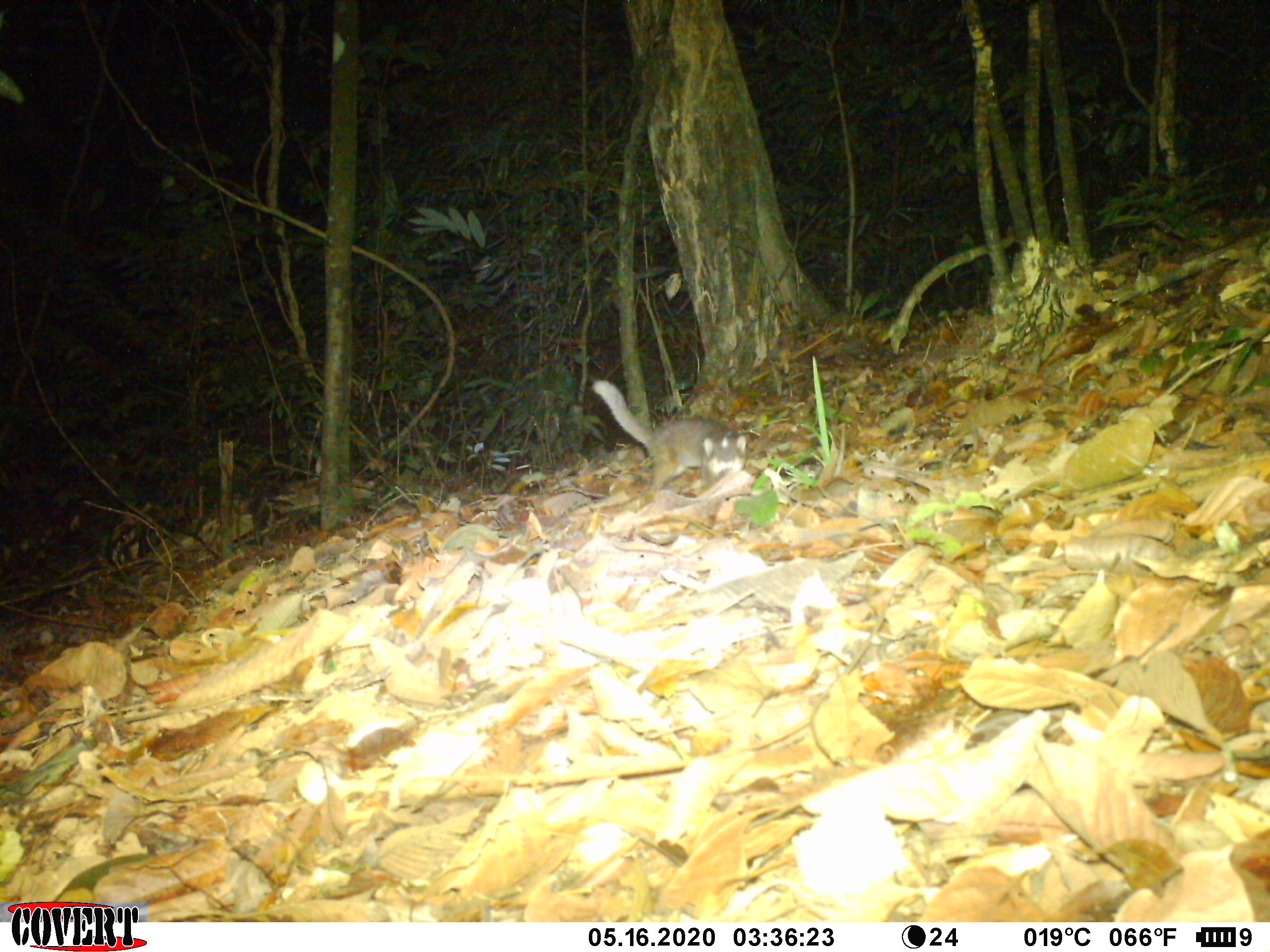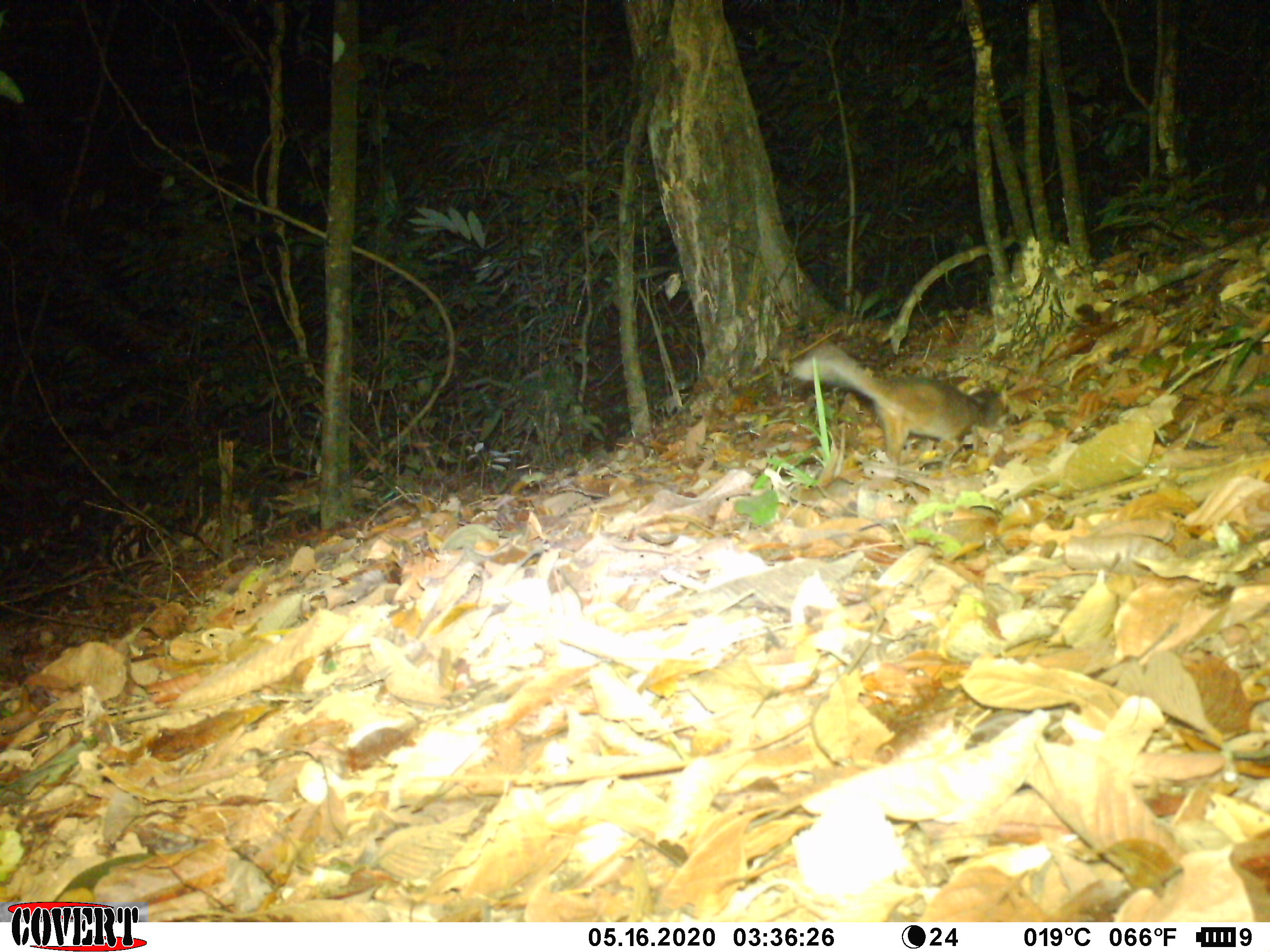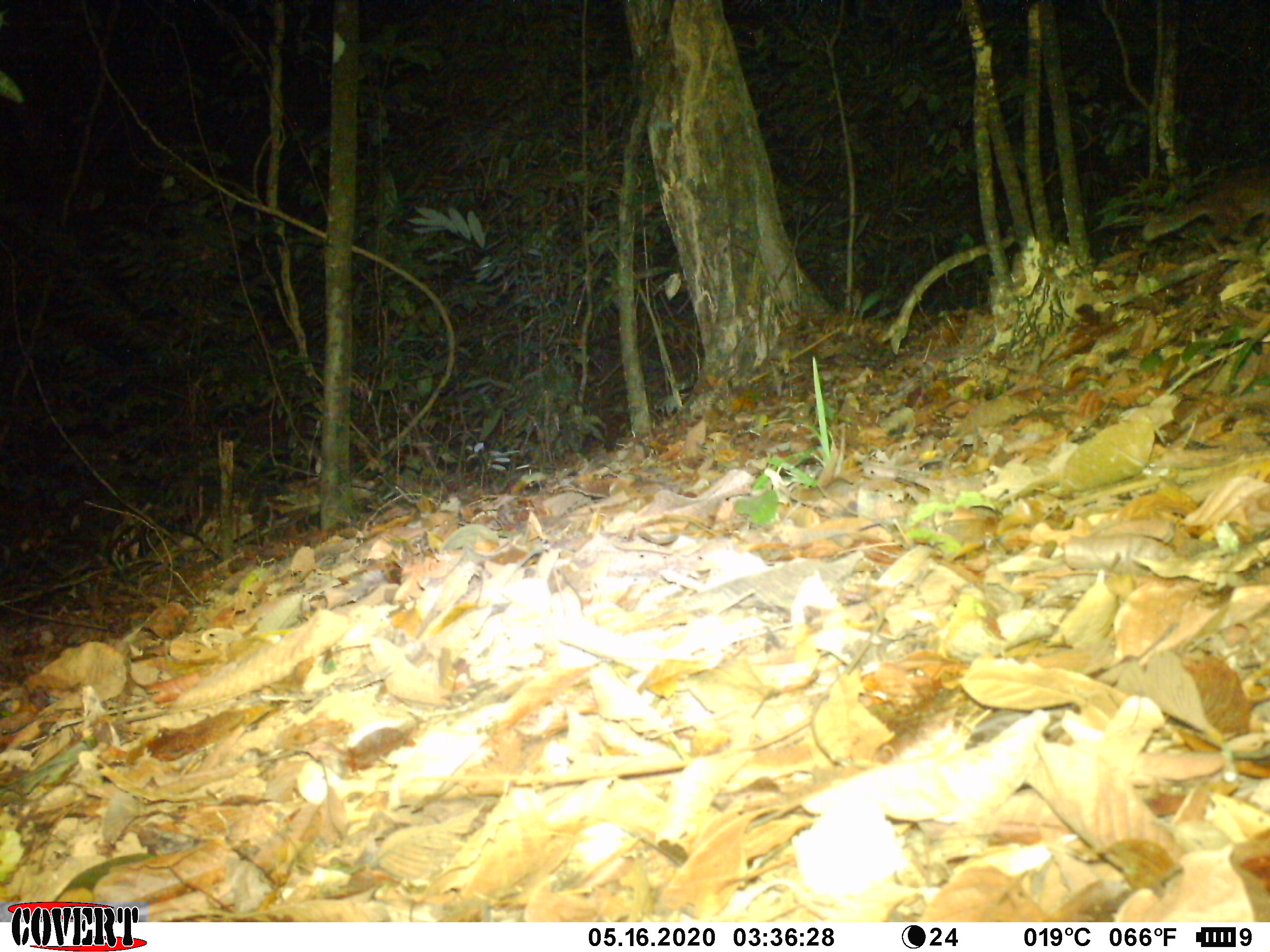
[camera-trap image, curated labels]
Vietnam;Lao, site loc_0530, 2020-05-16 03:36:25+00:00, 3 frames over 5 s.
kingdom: Animalia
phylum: Chordata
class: Mammalia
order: Carnivora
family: Mustelidae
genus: Melogale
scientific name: Melogale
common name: ferret badger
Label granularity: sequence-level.